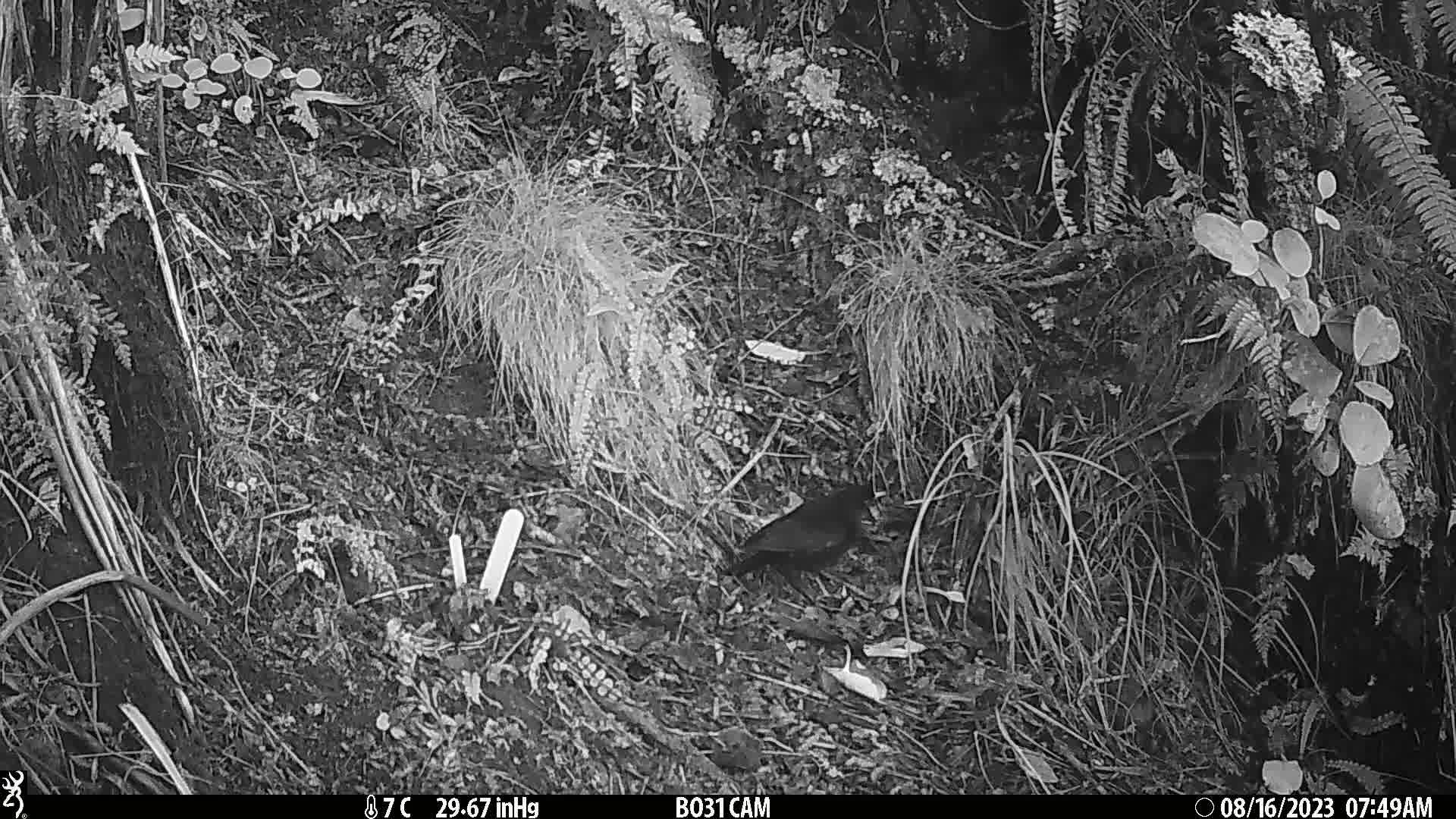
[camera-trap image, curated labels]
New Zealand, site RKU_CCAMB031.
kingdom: Animalia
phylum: Chordata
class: Aves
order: Passeriformes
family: Turdidae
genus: Turdus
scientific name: Turdus merula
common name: eurasian blackbird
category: blackbird